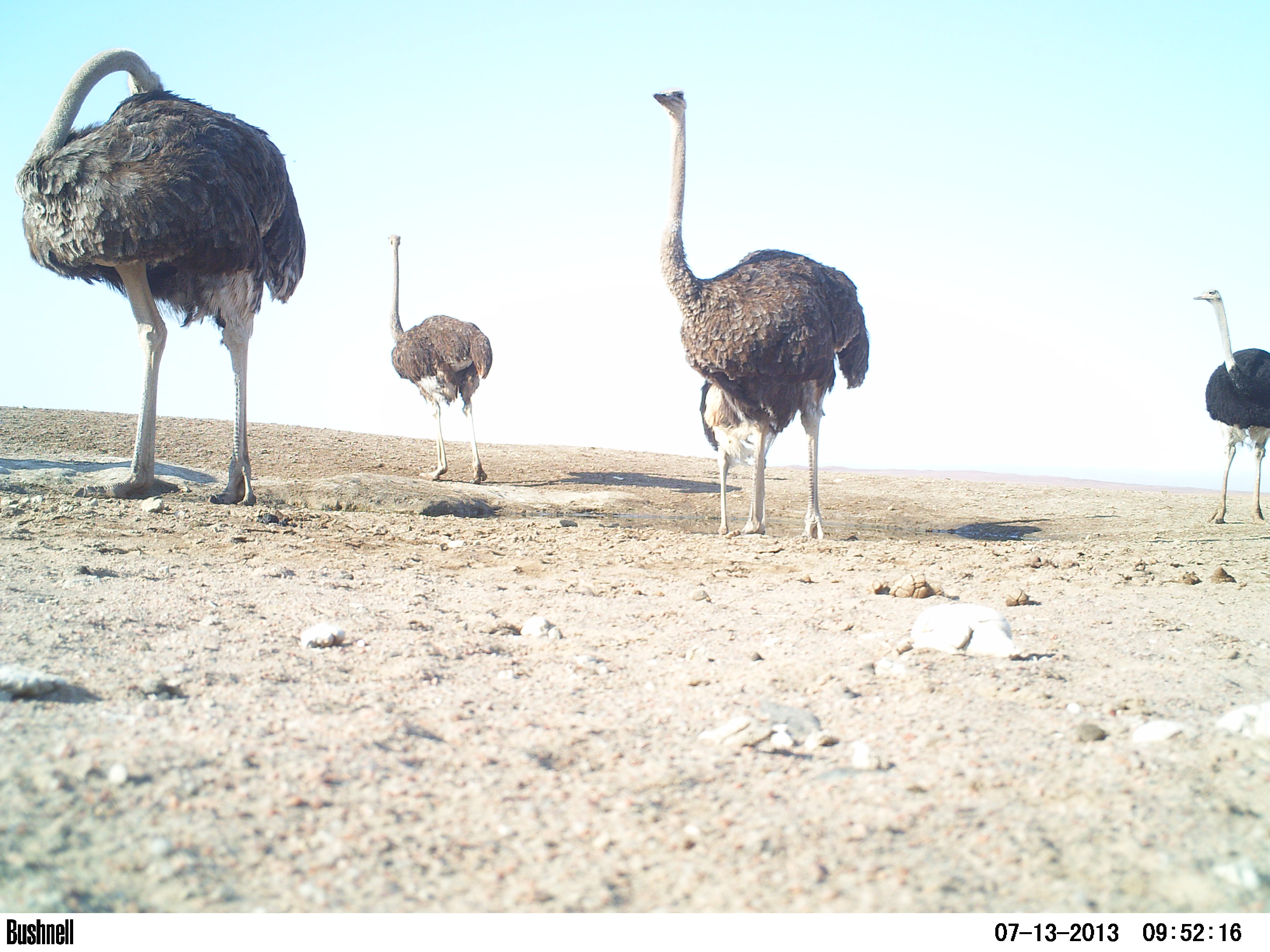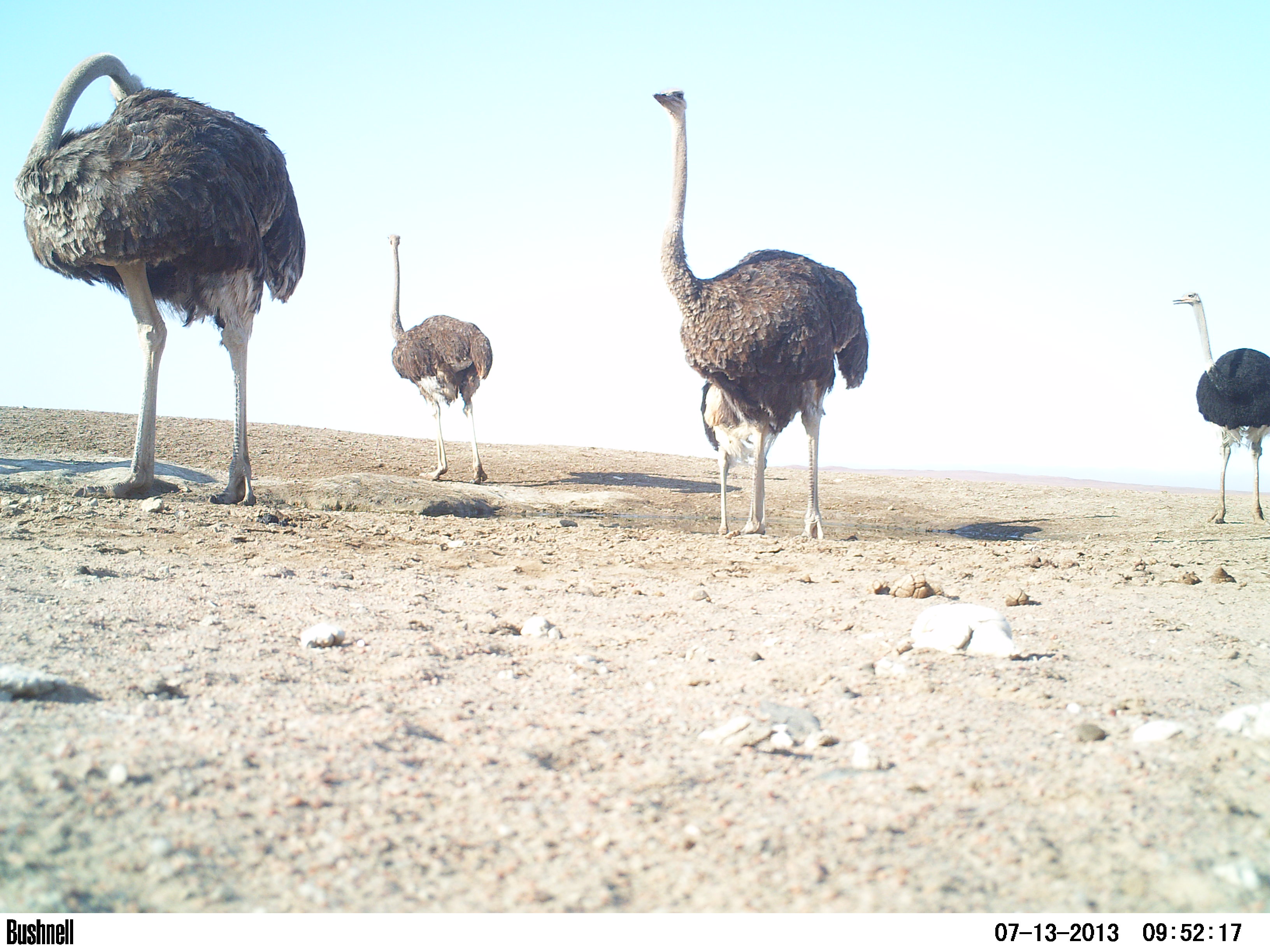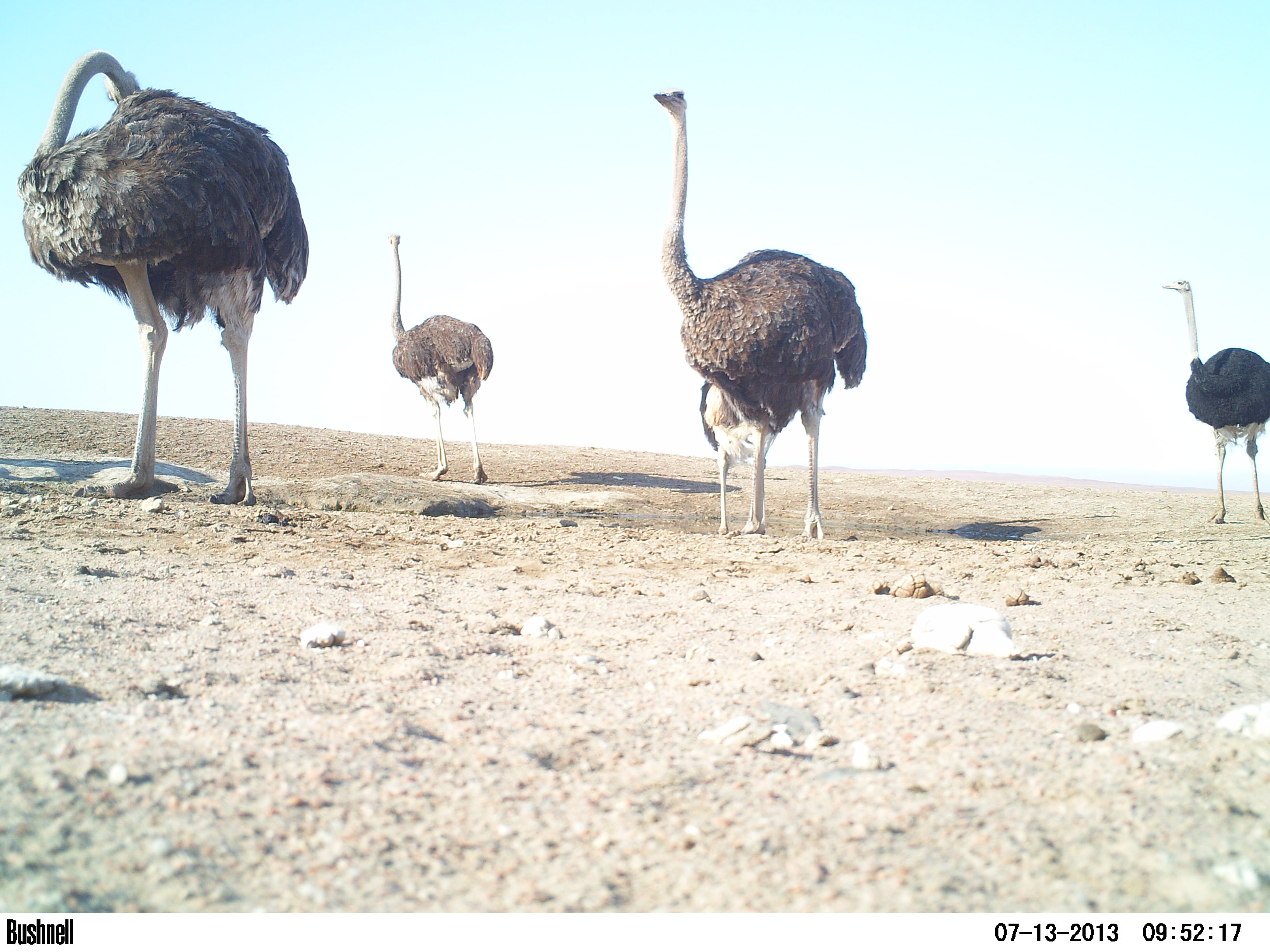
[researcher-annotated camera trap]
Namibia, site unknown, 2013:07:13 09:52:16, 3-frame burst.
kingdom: Animalia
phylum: Chordata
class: Aves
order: Struthioniformes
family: Struthionidae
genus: Struthio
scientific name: Struthio camelus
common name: common ostrich